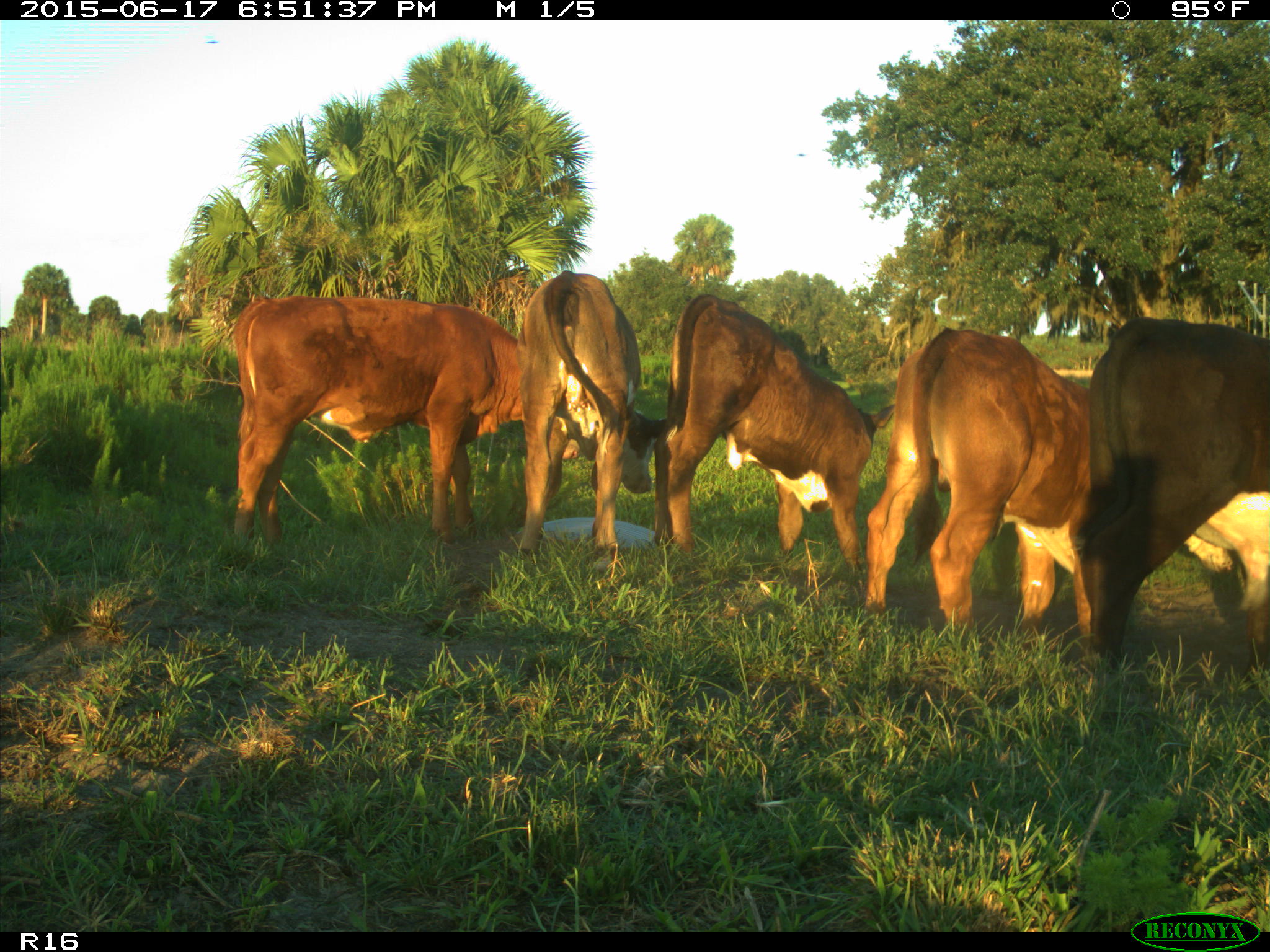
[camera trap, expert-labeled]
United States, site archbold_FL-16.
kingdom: Animalia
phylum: Chordata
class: Mammalia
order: Artiodactyla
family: Bovidae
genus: Bos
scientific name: Bos taurus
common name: domestic cow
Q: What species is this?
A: Bos taurus (domestic cow).